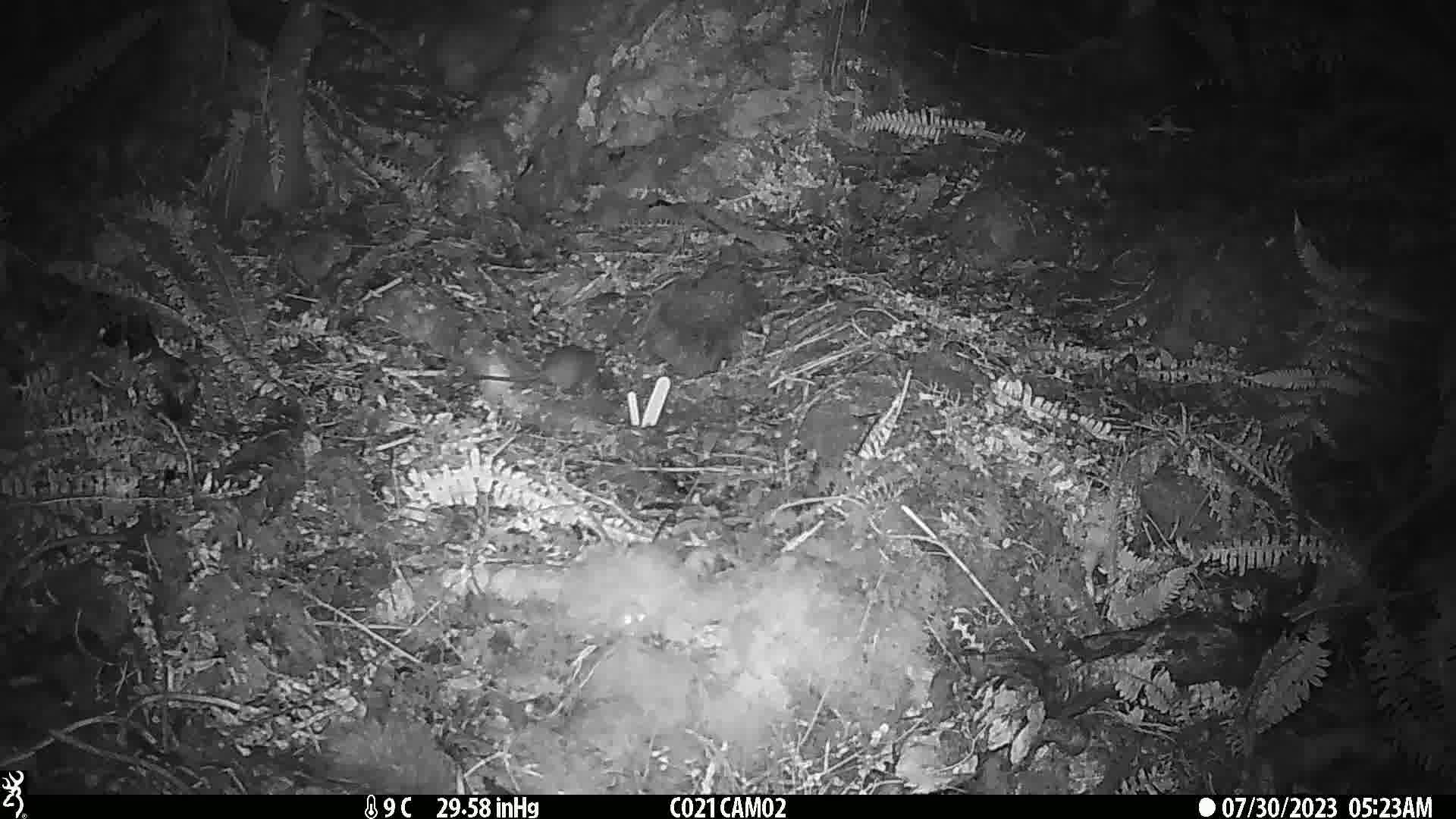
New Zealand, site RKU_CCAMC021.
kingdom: Animalia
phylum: Chordata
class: Mammalia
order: Rodentia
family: Muridae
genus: Rattus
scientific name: Rattus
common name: rat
Rat (Rattus).